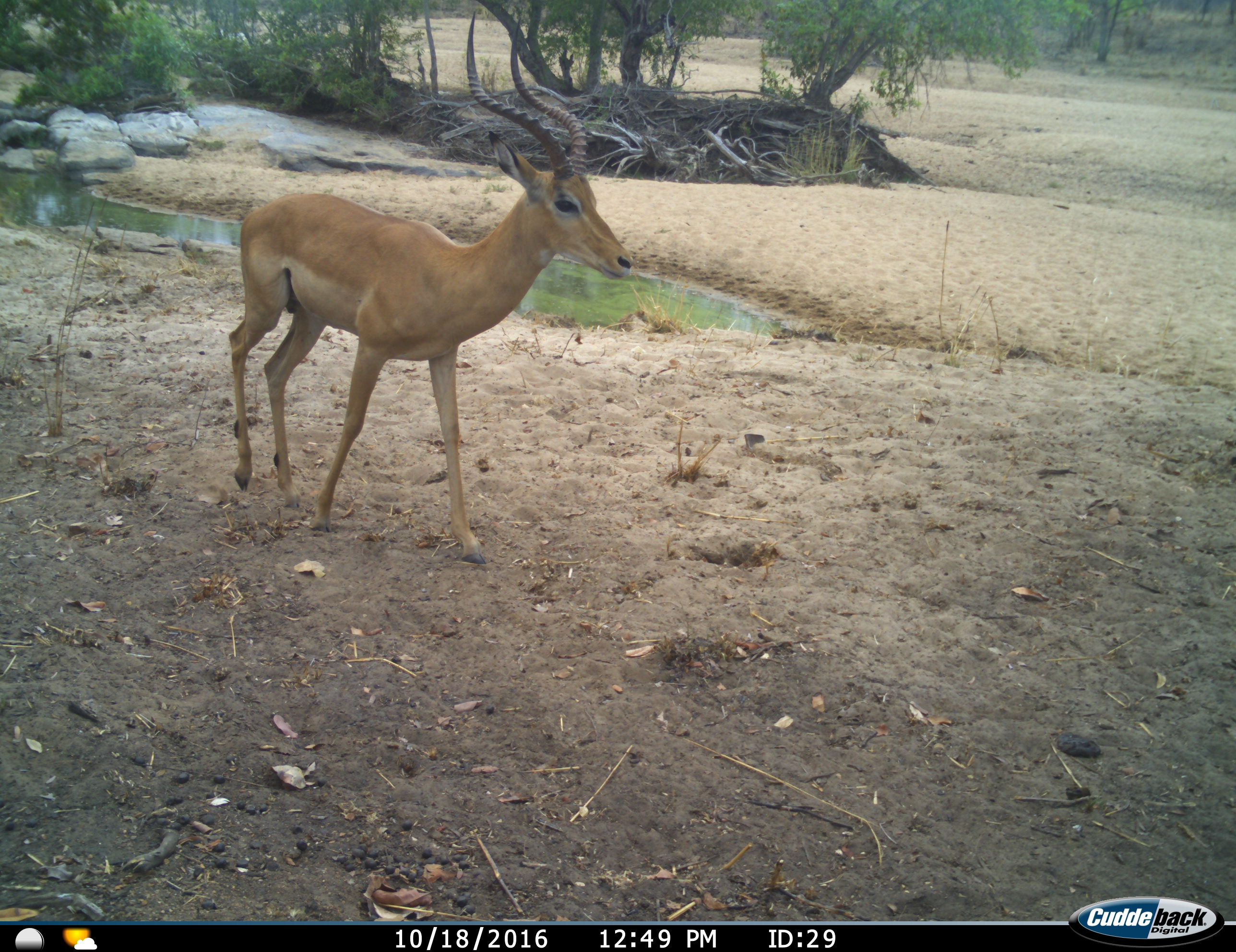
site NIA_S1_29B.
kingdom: Animalia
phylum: Chordata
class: Mammalia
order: Artiodactyla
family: Bovidae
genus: Aepyceros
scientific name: Aepyceros melampus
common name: impala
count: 1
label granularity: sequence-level